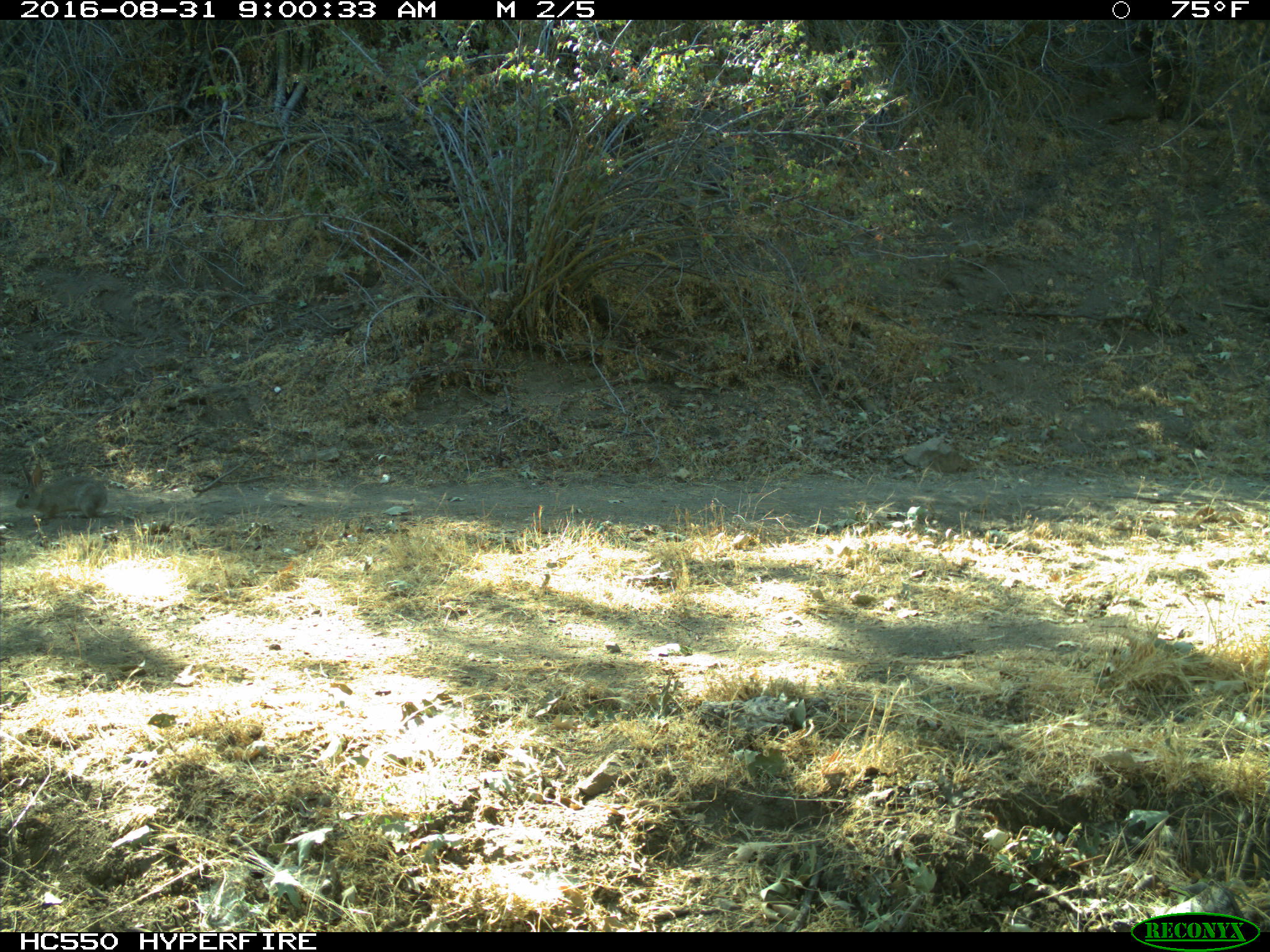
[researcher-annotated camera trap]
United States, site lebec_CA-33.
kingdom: Animalia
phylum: Chordata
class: Mammalia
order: Lagomorpha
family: Leporidae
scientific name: Leporidae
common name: rabbits and hares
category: unidentified rabbit